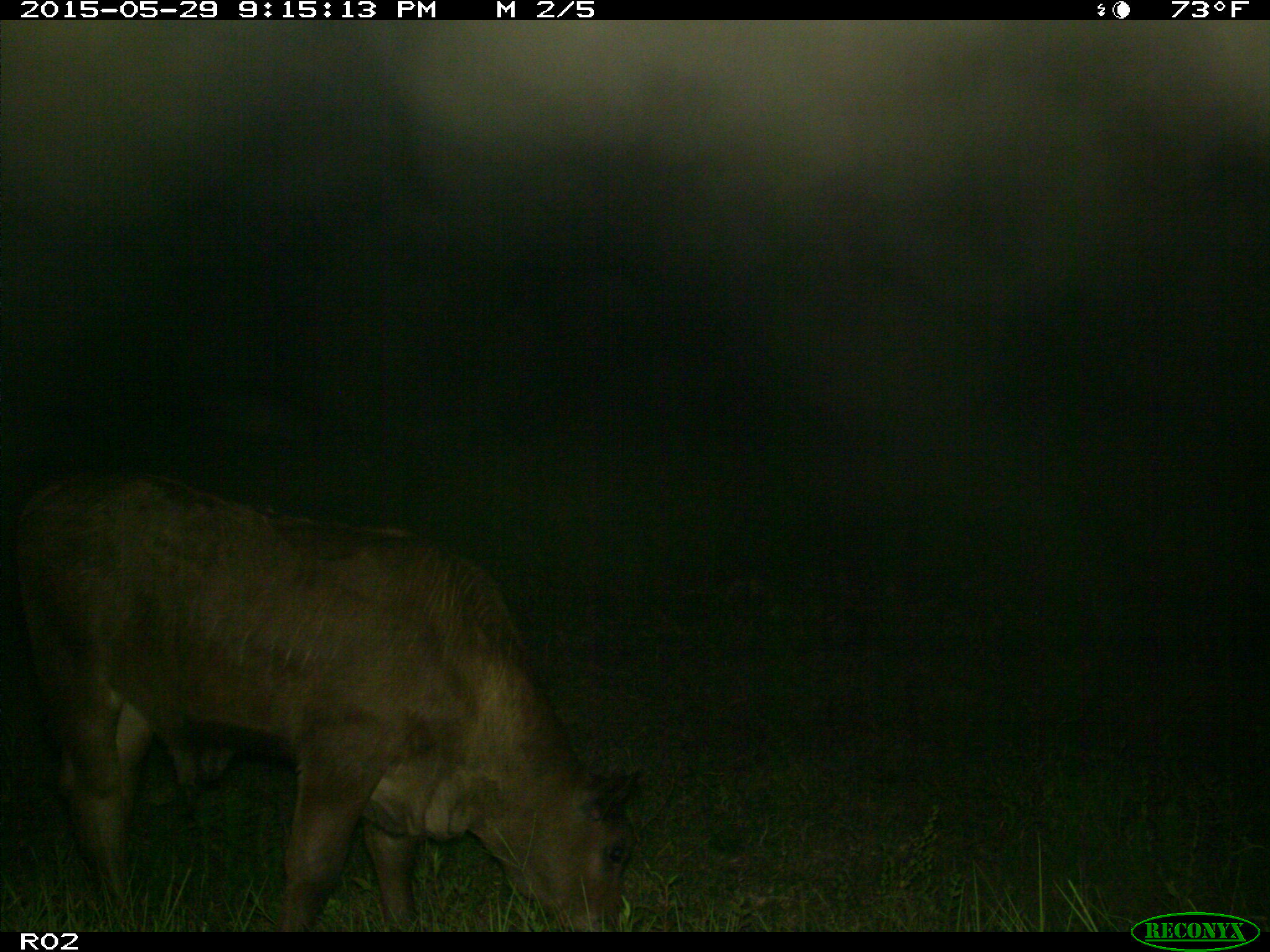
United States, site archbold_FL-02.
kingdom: Animalia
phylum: Chordata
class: Mammalia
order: Artiodactyla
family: Bovidae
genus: Bos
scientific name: Bos taurus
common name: domestic cow